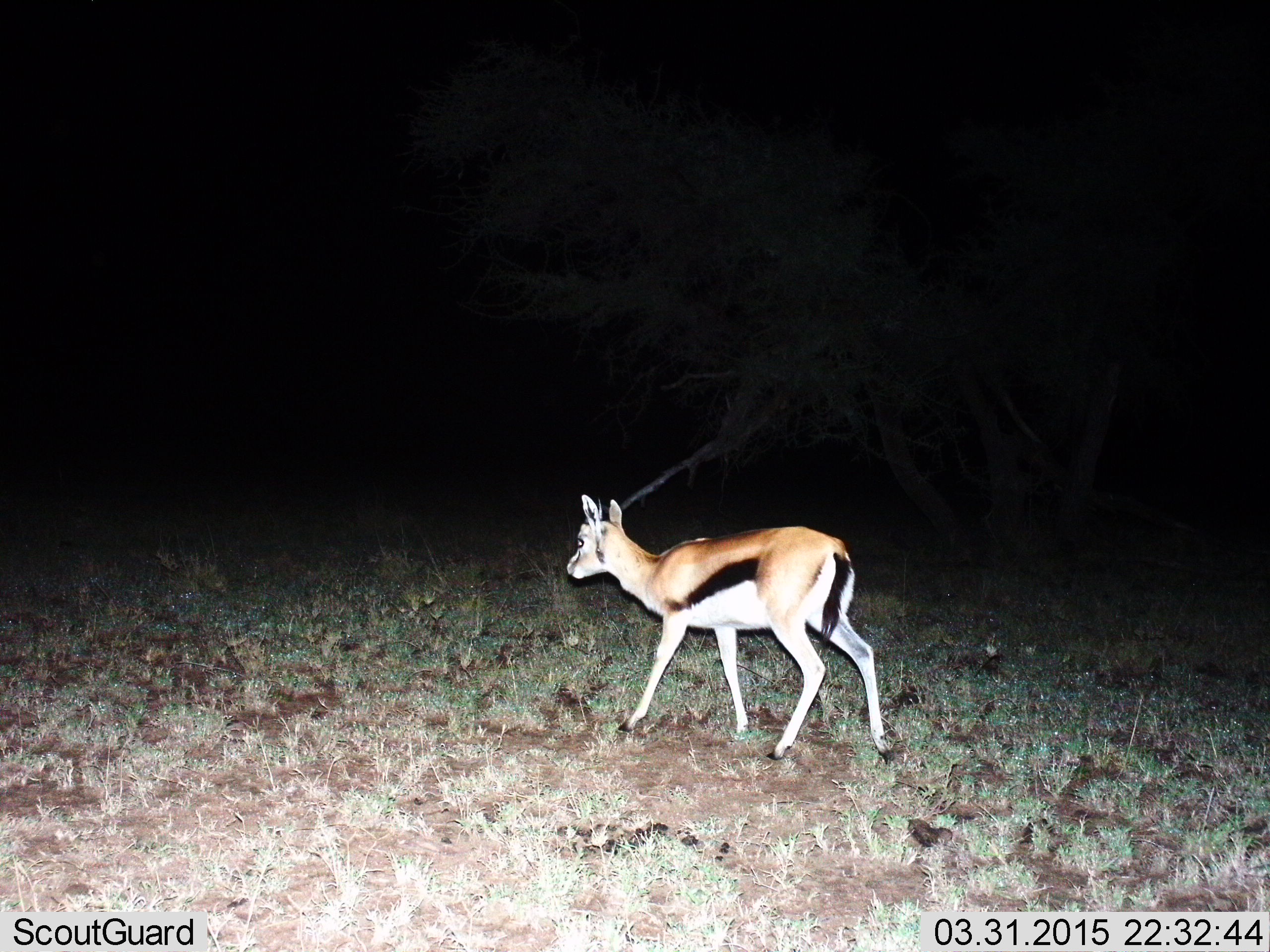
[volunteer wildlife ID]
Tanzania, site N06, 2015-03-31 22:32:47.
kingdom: Animalia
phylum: Chordata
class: Mammalia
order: Artiodactyla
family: Bovidae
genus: Eudorcas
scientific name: Eudorcas thomsonii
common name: thomson's gazelle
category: gazellethomsons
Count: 1.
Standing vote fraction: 0%.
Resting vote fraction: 0%.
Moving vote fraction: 100%.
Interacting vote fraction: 0%.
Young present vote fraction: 0%.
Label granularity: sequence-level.